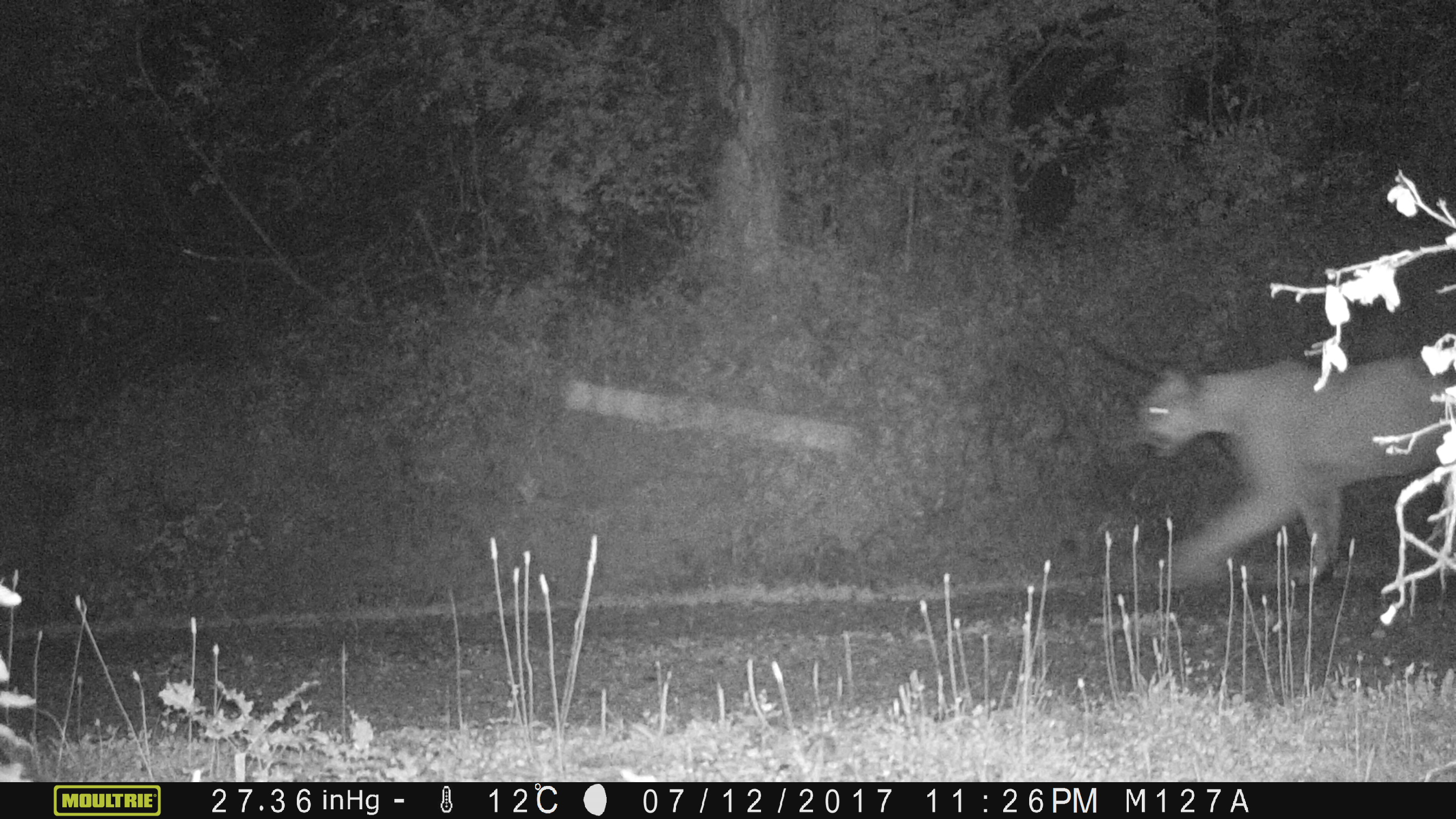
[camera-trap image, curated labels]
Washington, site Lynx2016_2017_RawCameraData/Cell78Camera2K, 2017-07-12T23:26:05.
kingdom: Animalia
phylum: Chordata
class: Mammalia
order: Carnivora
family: Felidae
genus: Puma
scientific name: Puma concolor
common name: mountain lion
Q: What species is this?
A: Puma concolor (mountain lion).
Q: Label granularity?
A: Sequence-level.